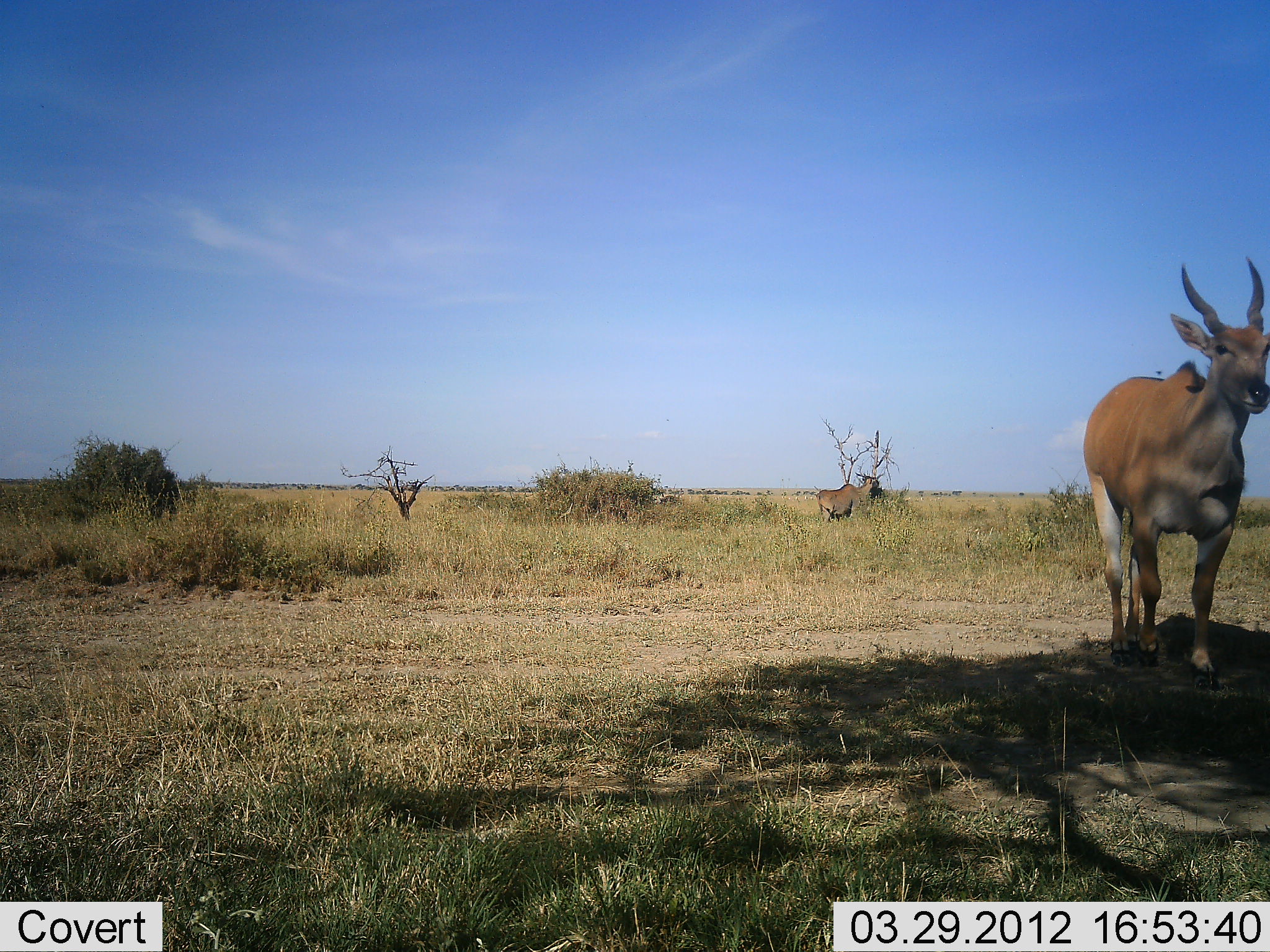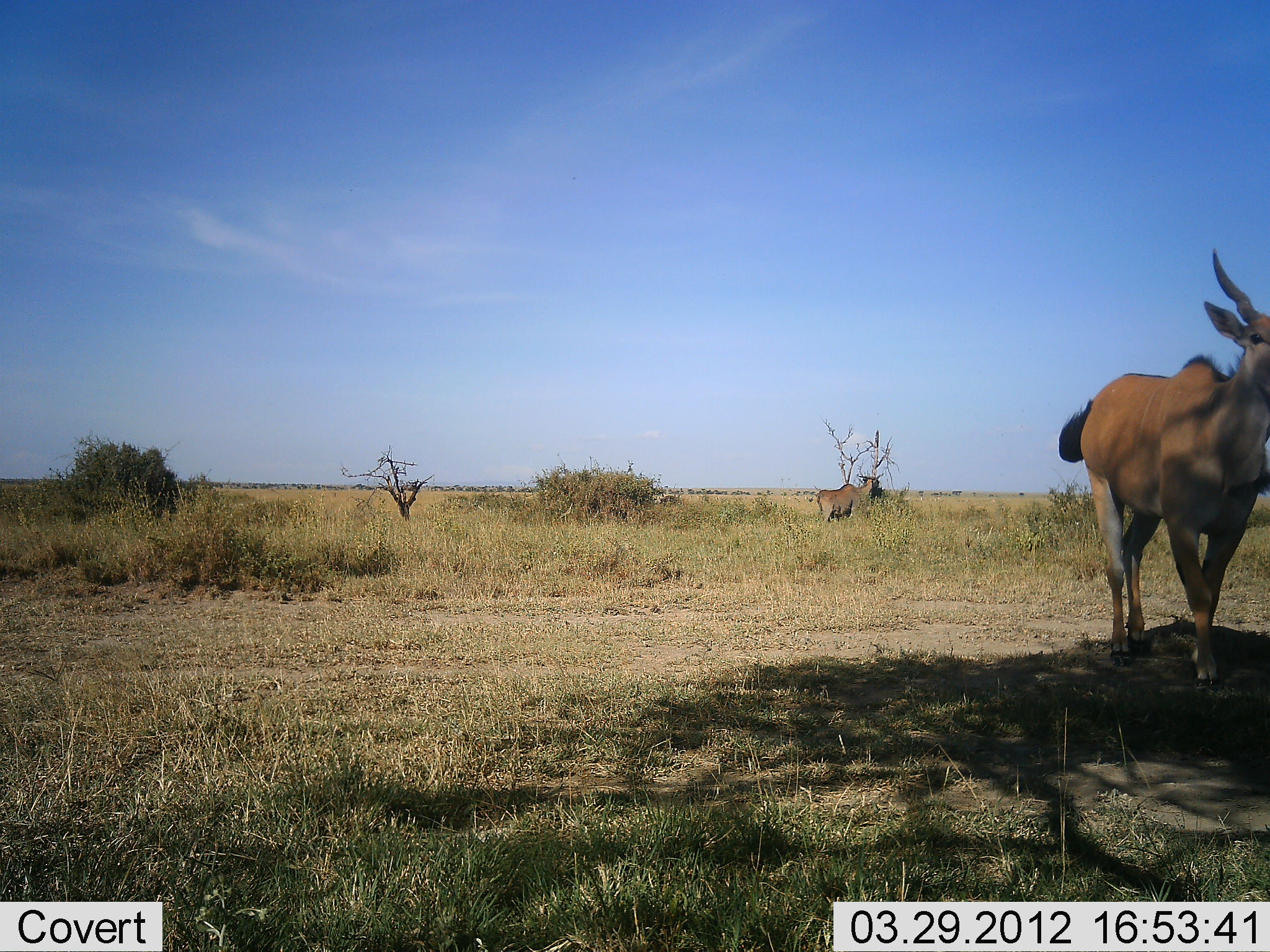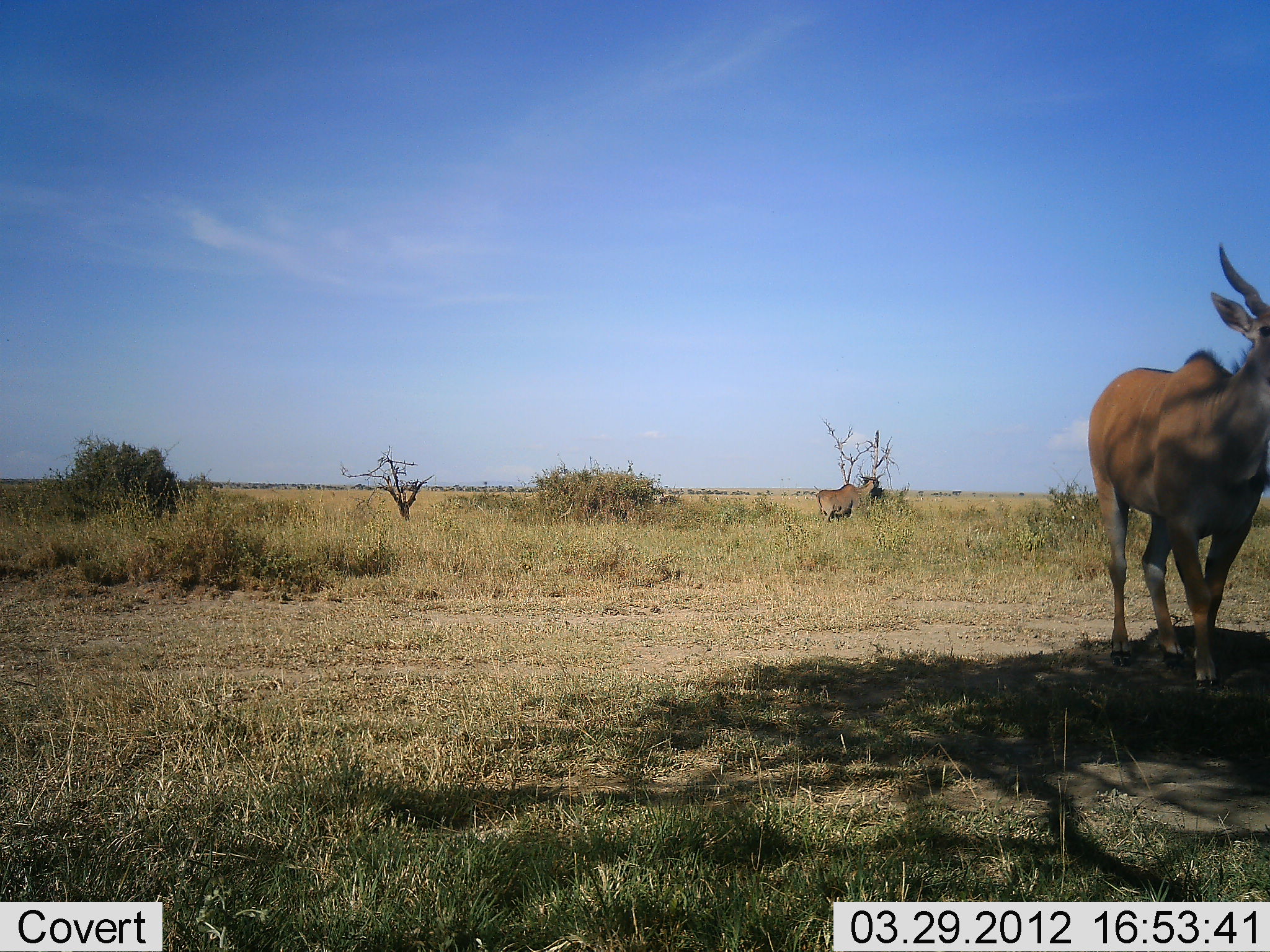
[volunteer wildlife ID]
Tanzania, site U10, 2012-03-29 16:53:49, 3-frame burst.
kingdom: Animalia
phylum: Chordata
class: Mammalia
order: Artiodactyla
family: Bovidae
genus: Tragelaphus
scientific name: Tragelaphus oryx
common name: eland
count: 2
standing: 61%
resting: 0%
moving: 67%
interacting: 0%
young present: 0%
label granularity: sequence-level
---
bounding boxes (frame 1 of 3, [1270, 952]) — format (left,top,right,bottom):
animal: (1084,256,1270,690); (816,473,880,522)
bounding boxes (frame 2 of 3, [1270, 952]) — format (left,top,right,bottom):
animal: (1057,248,1270,689); (816,475,881,521)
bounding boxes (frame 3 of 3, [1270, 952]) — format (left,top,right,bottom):
animal: (1088,244,1270,688); (816,475,882,521)